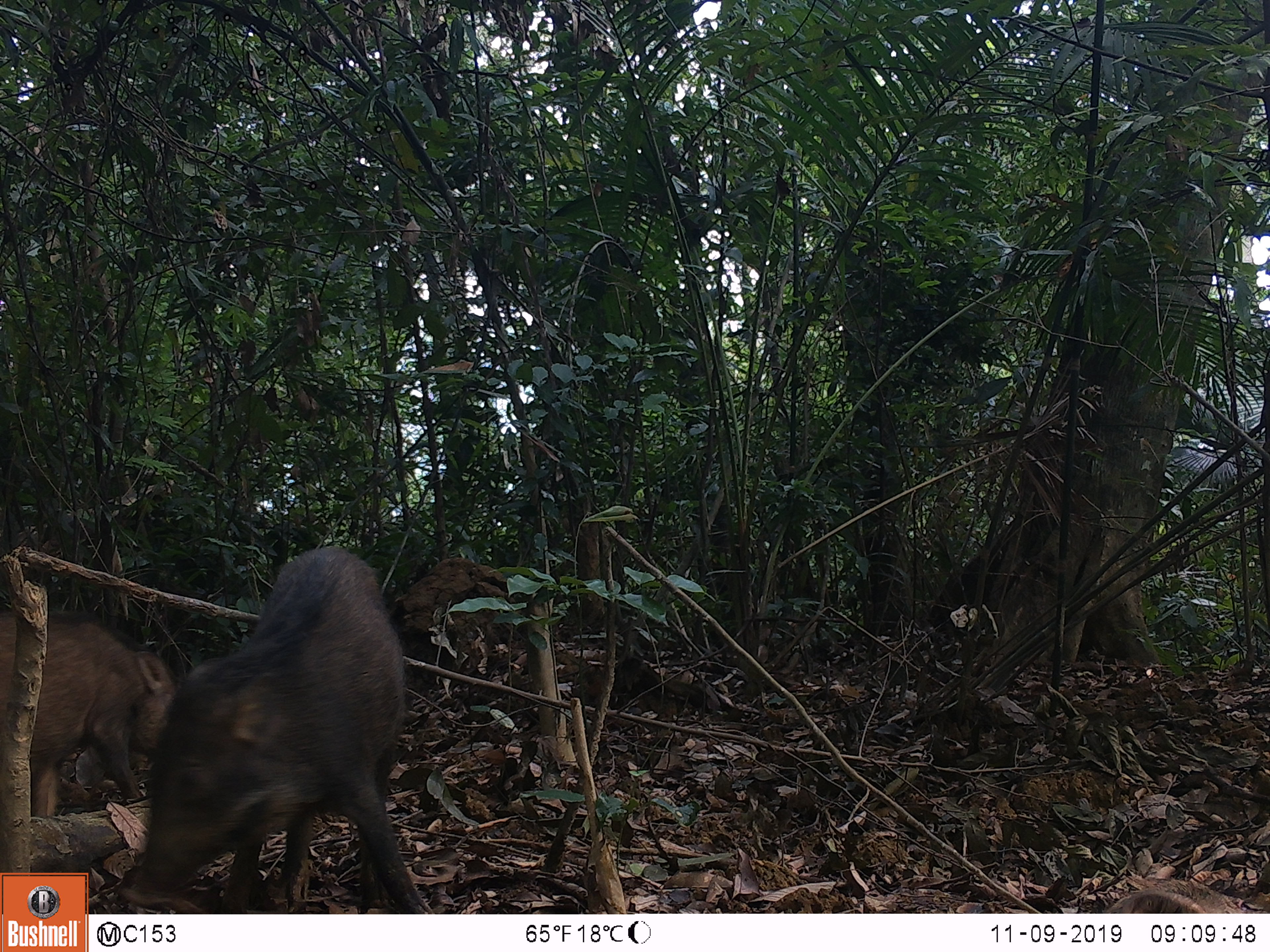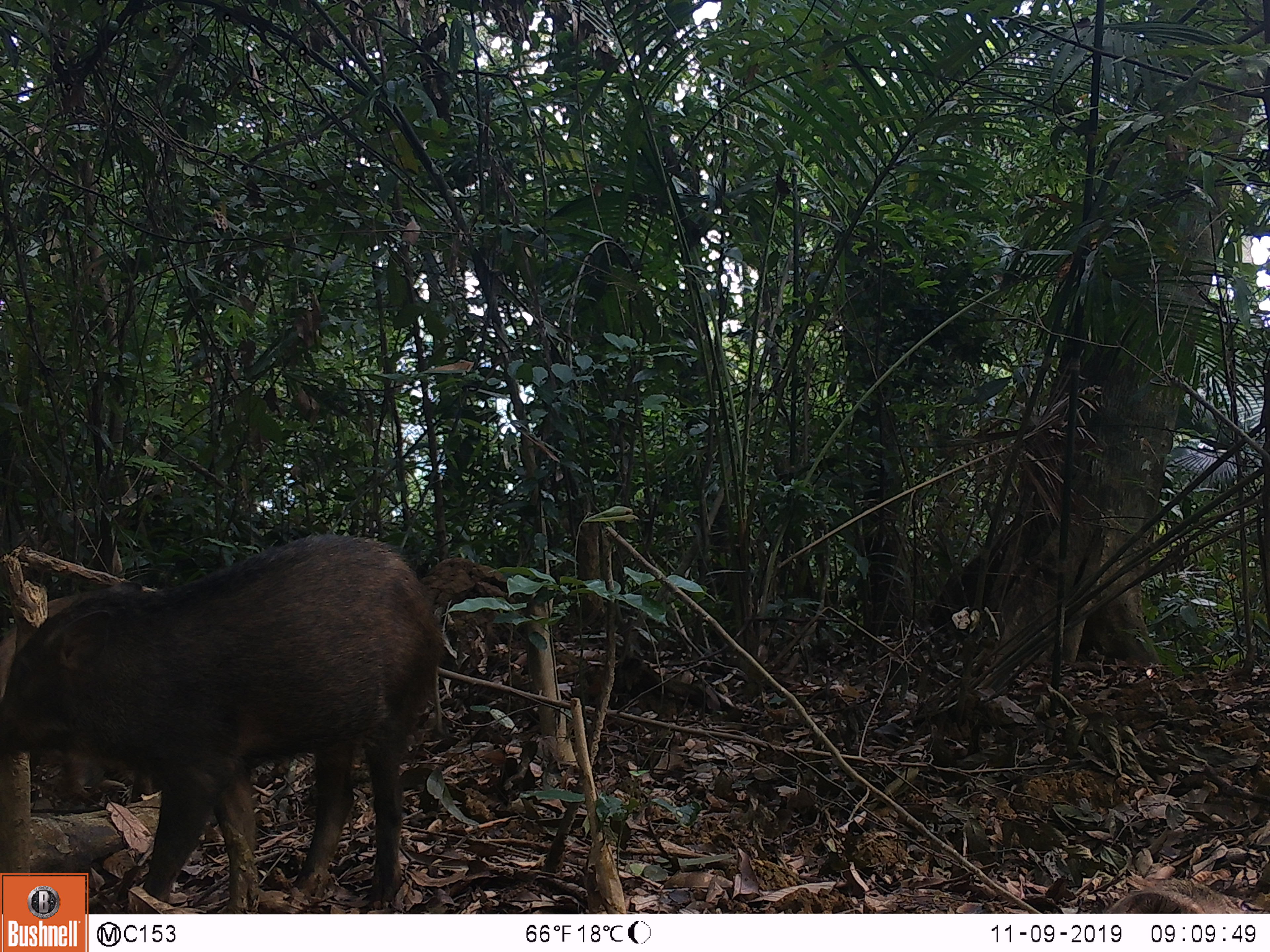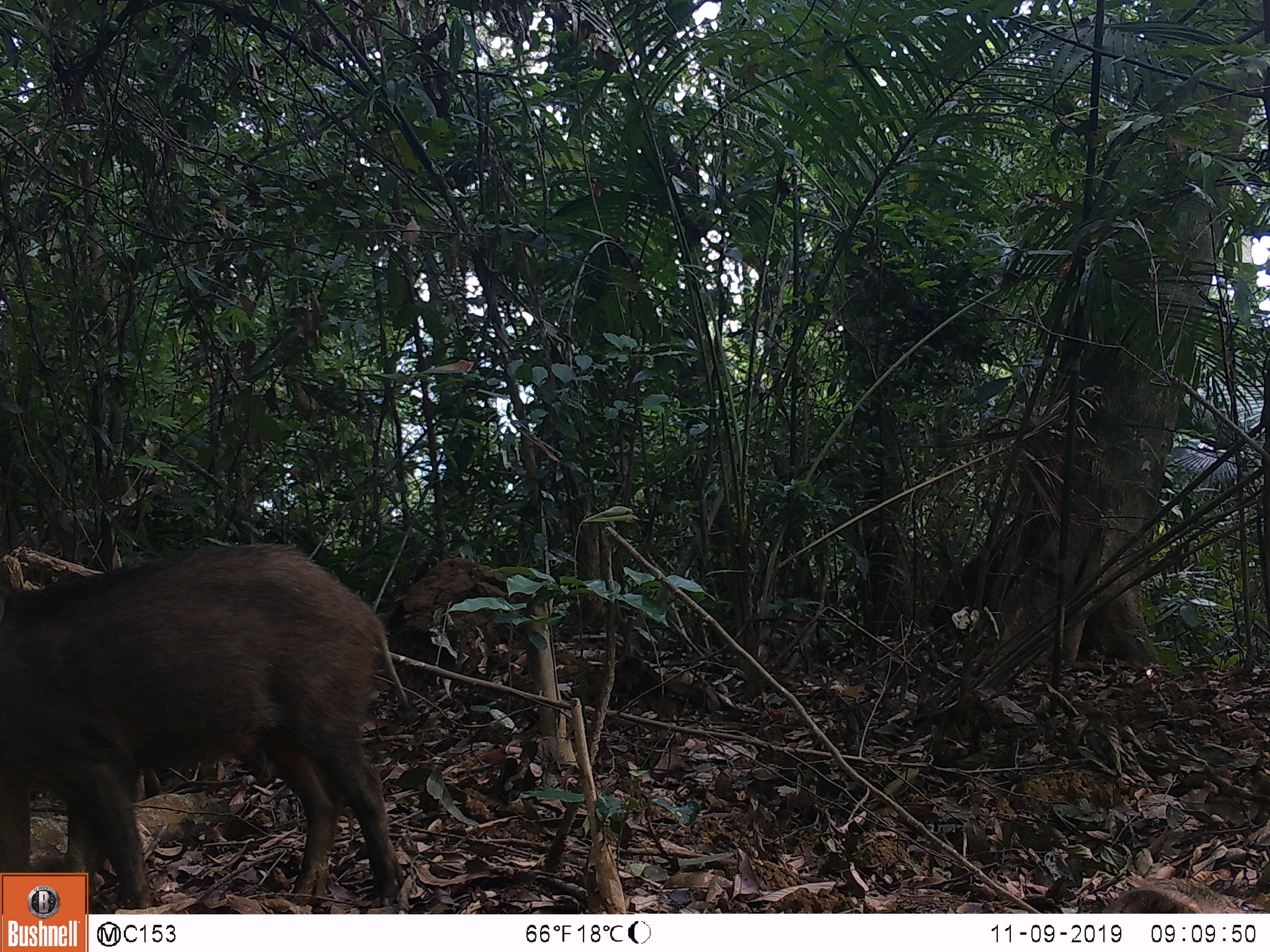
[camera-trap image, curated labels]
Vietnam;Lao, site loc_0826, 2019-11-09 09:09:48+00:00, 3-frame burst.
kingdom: Animalia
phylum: Chordata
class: Mammalia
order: Artiodactyla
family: Suidae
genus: Sus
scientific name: Sus scrofa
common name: eurasian wild pig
Eurasian wild pig (Sus scrofa). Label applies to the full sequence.